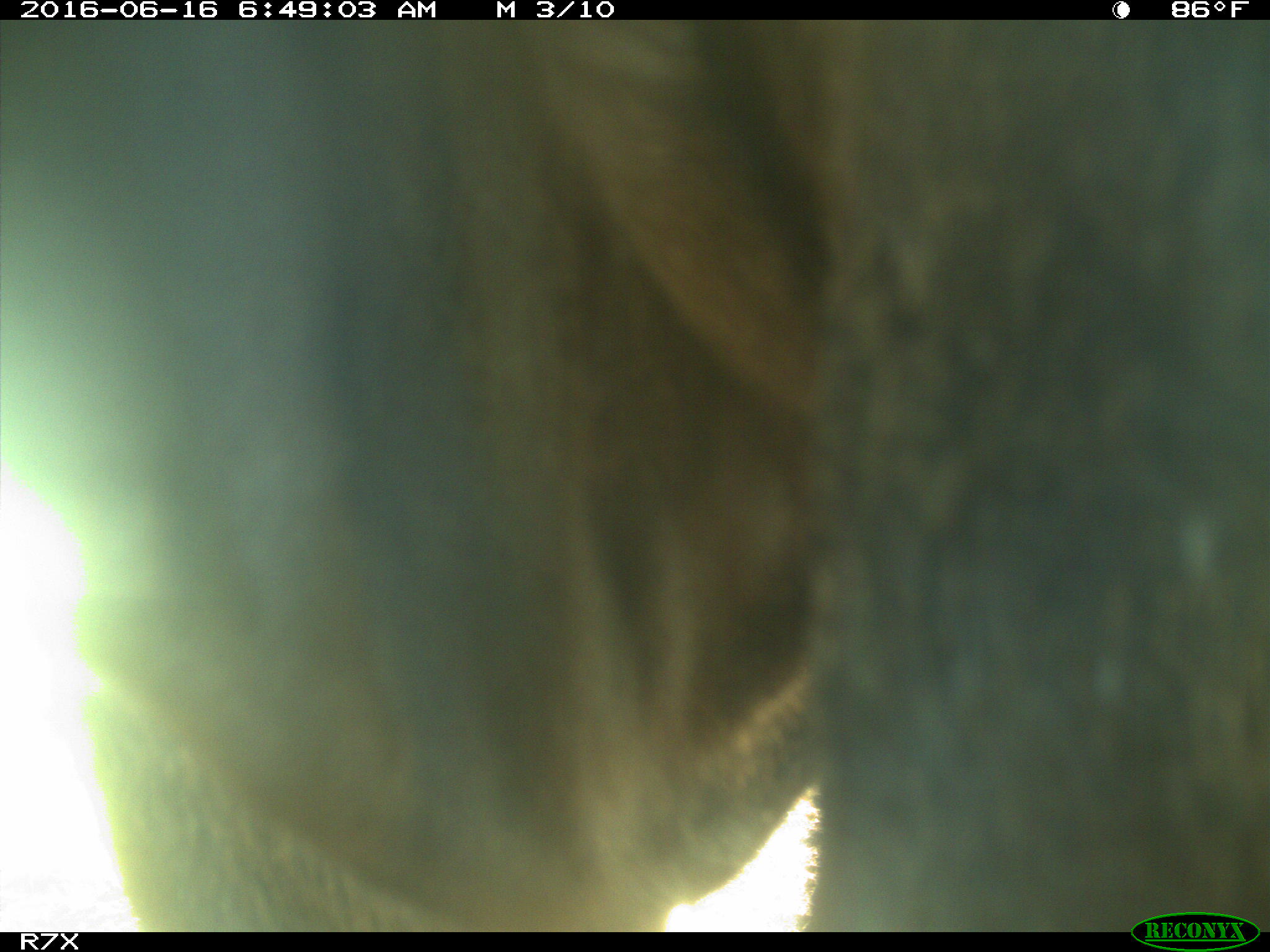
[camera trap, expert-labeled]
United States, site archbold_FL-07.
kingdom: Animalia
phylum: Chordata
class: Mammalia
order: Artiodactyla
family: Bovidae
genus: Bos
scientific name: Bos taurus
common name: domestic cow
Bos taurus (domestic cow).